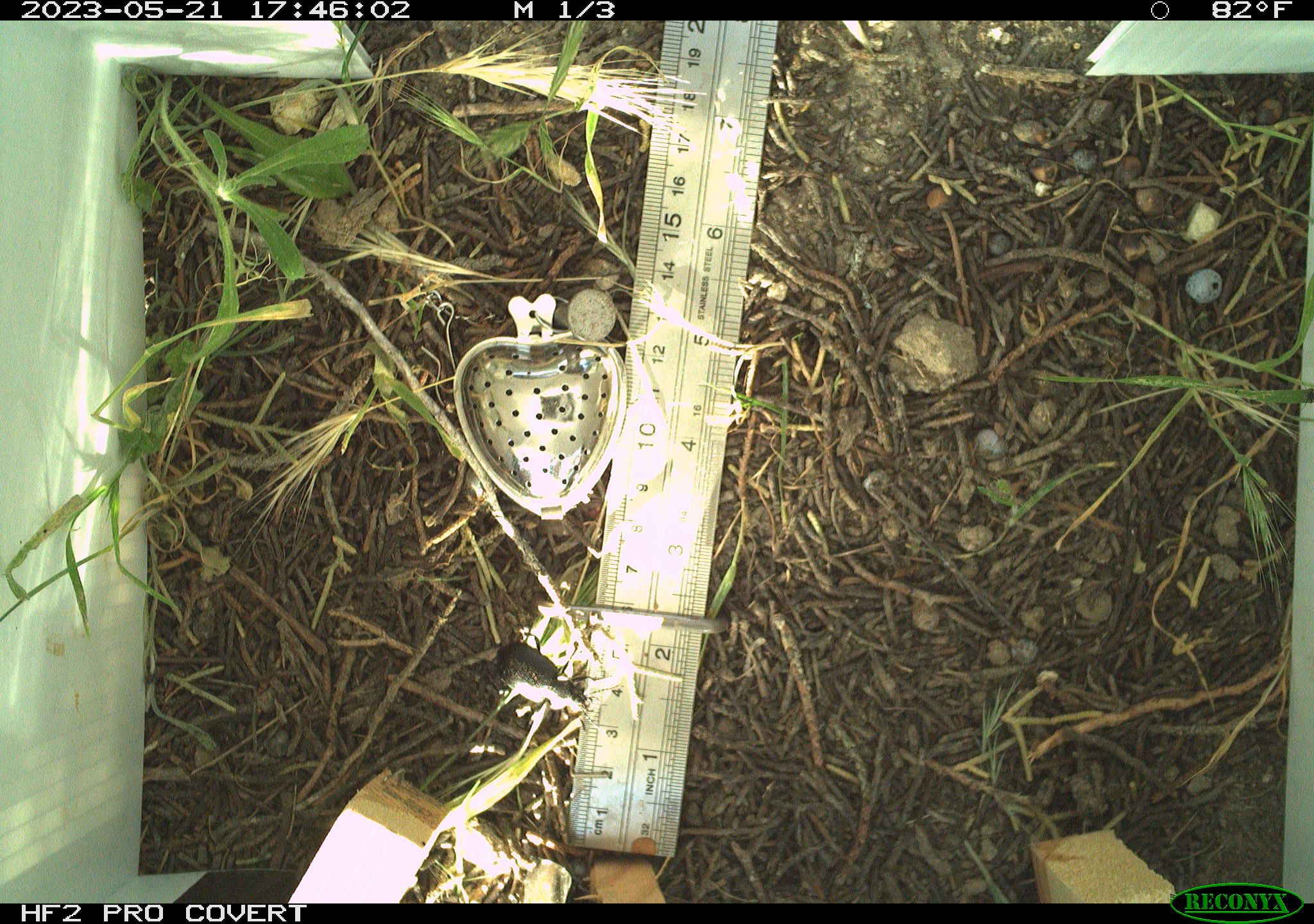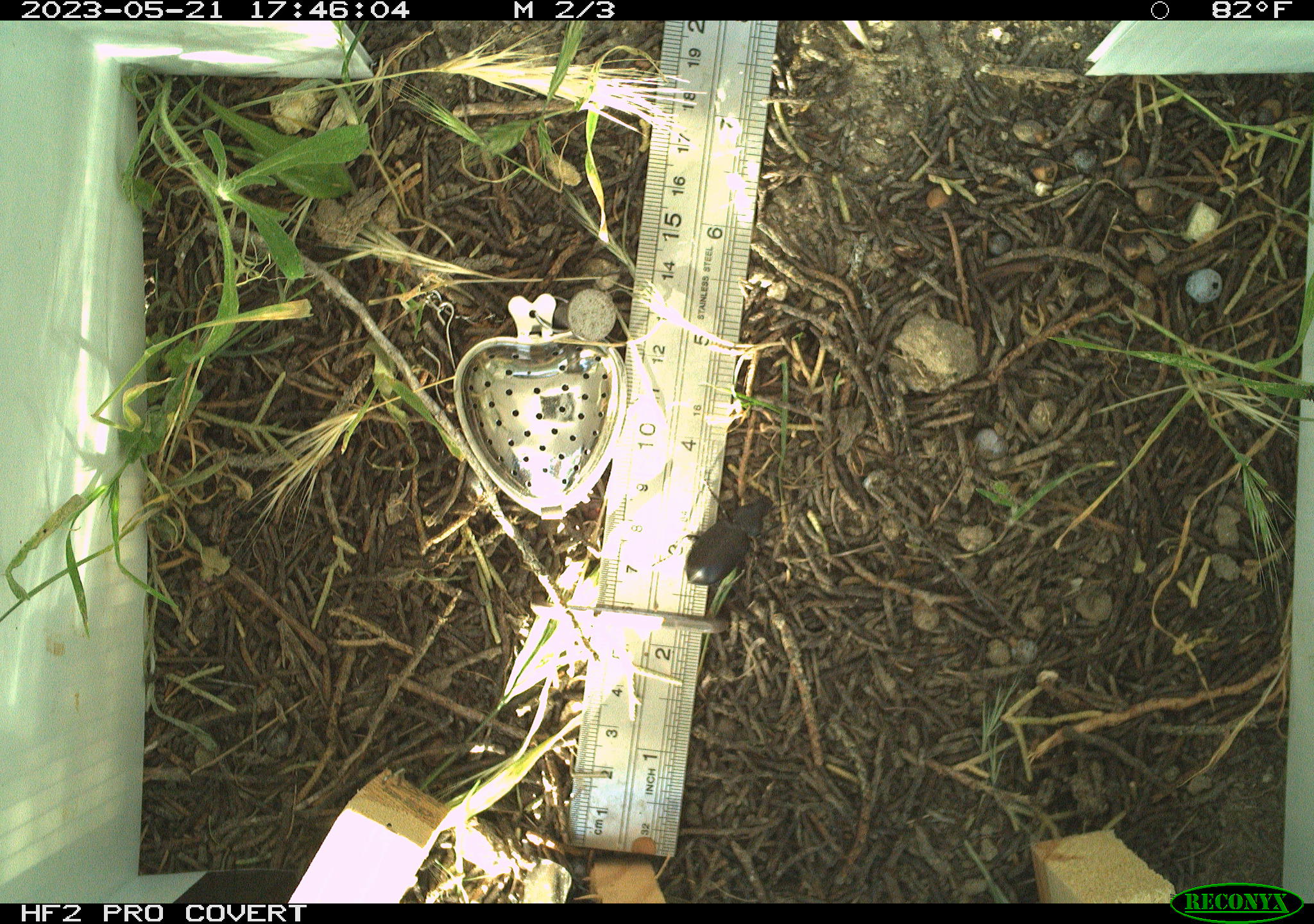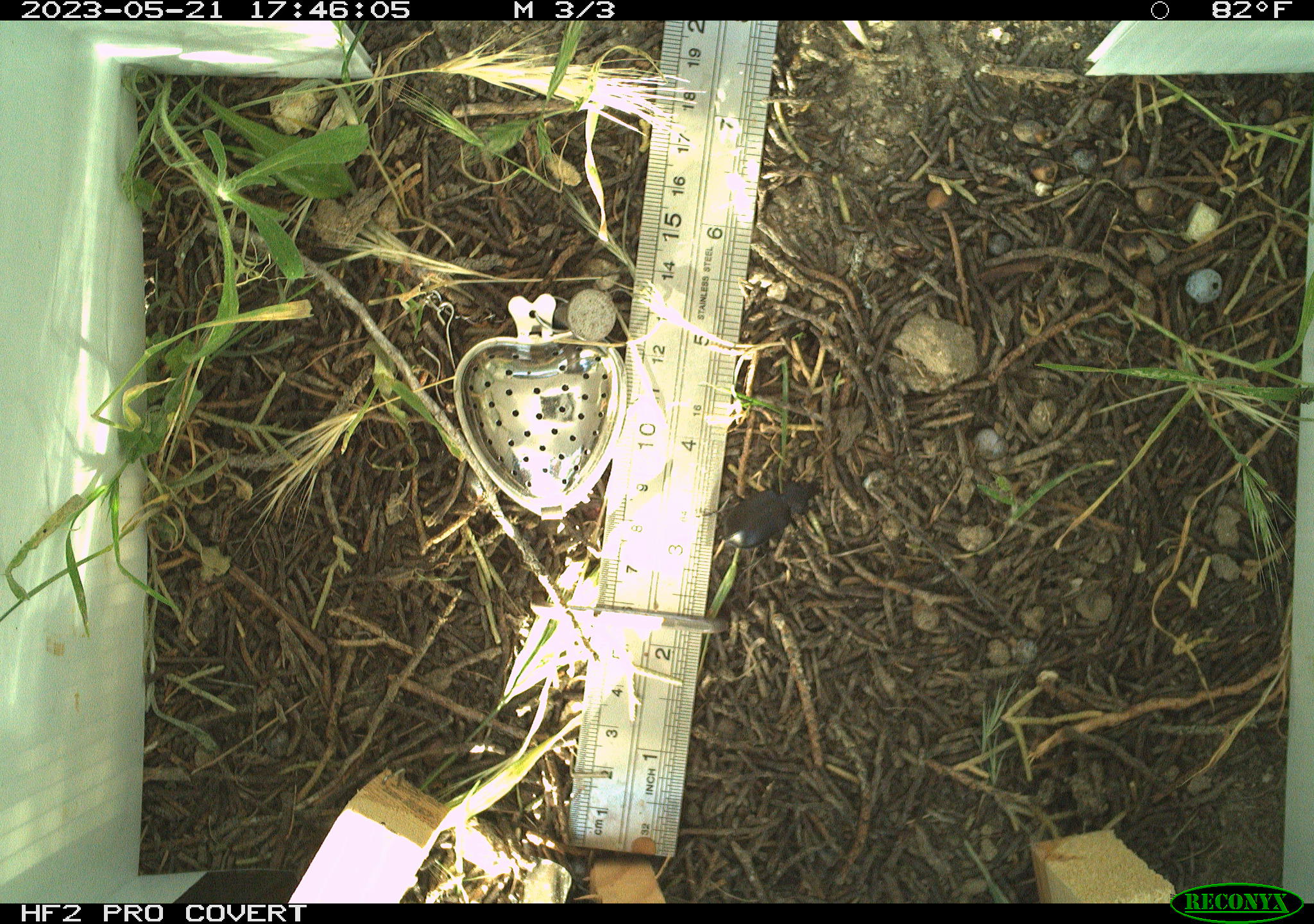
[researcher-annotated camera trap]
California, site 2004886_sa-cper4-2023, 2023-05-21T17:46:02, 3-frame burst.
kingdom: Animalia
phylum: Arthropoda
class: Insecta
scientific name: Insecta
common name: insect